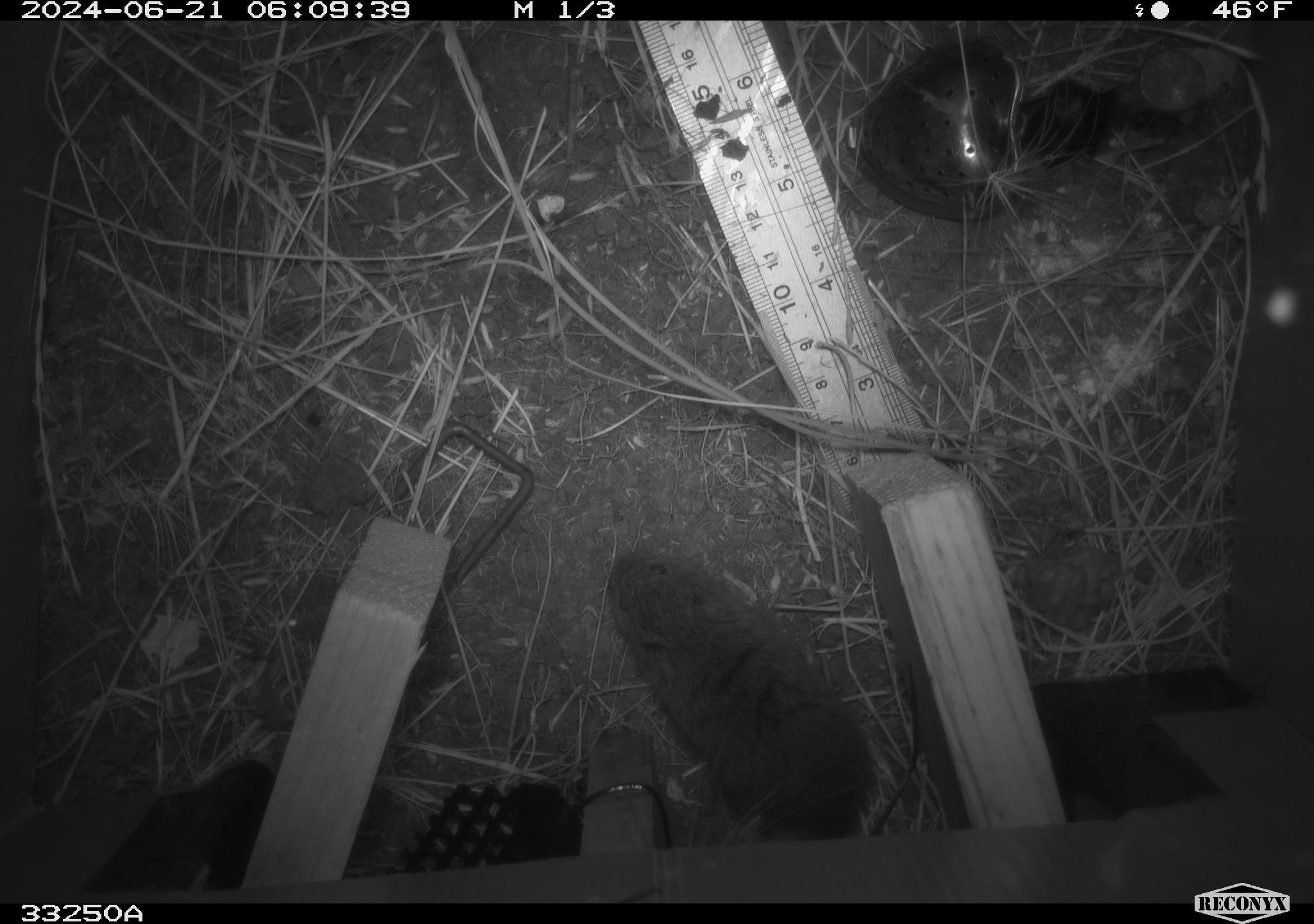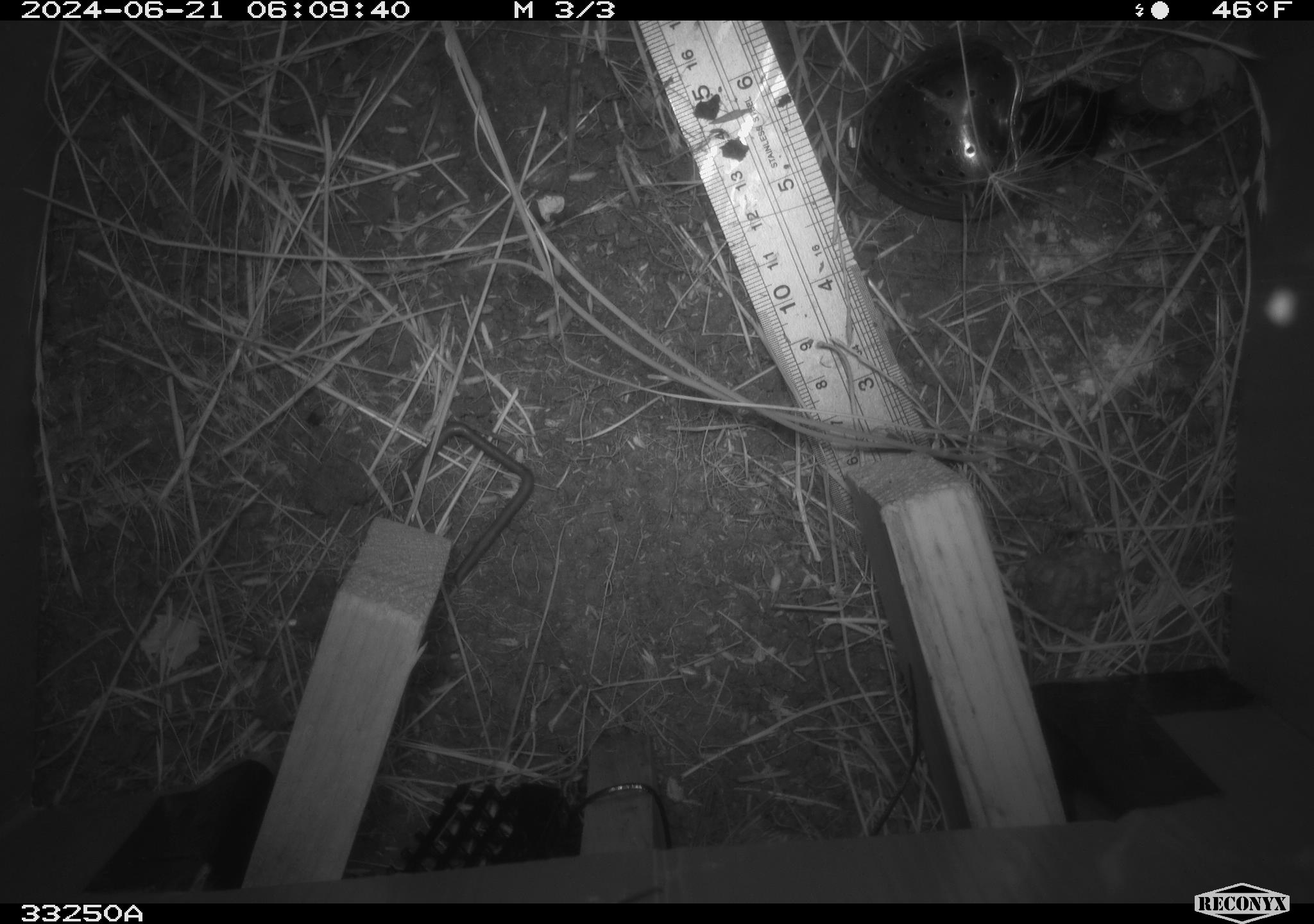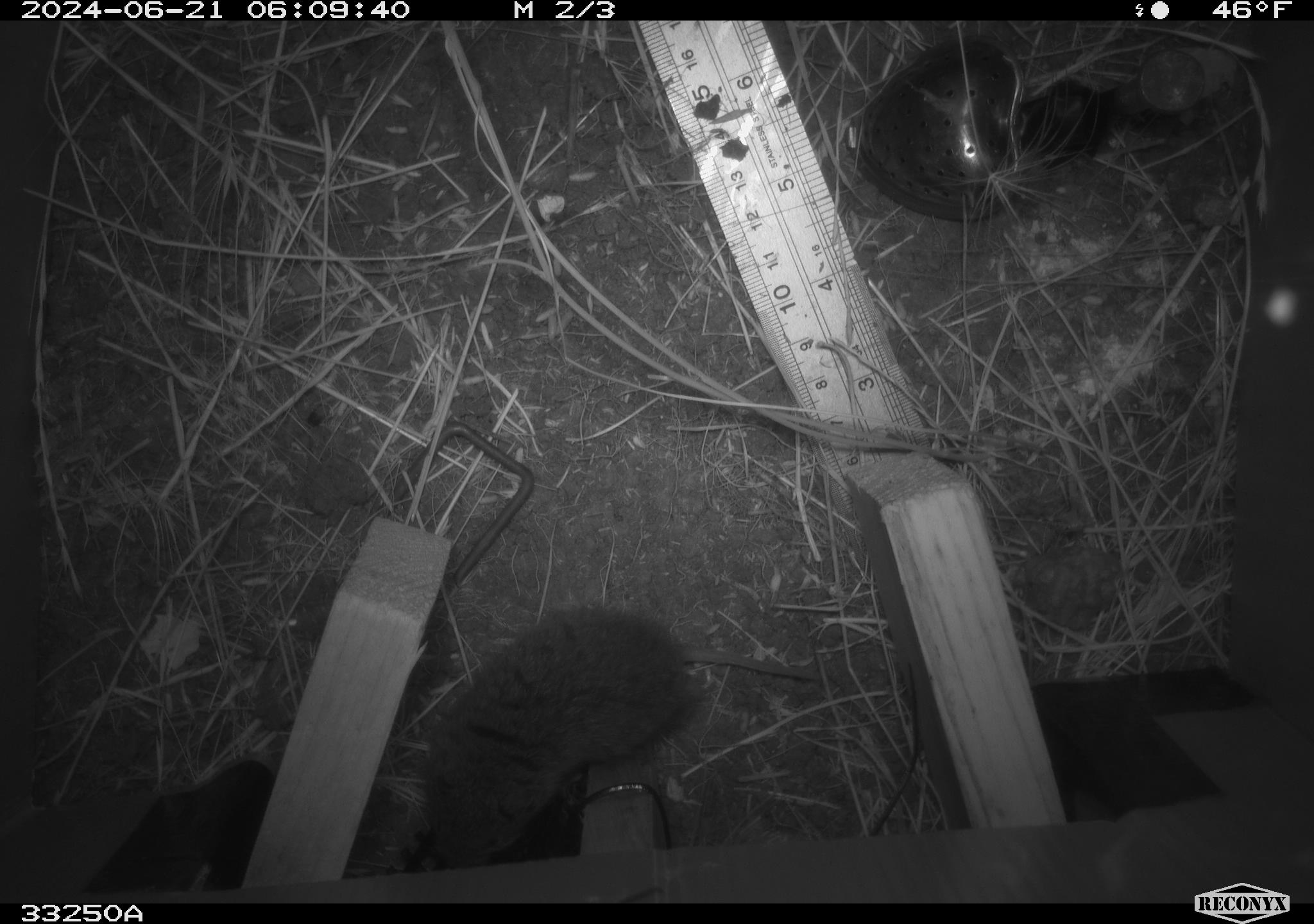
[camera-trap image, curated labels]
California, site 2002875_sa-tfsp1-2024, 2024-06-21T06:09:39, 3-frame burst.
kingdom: Animalia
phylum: Chordata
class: Mammalia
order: Rodentia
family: Cricetidae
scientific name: Arvicolinae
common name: voles, lemmings, and muskrats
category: arvicolinae subfamily